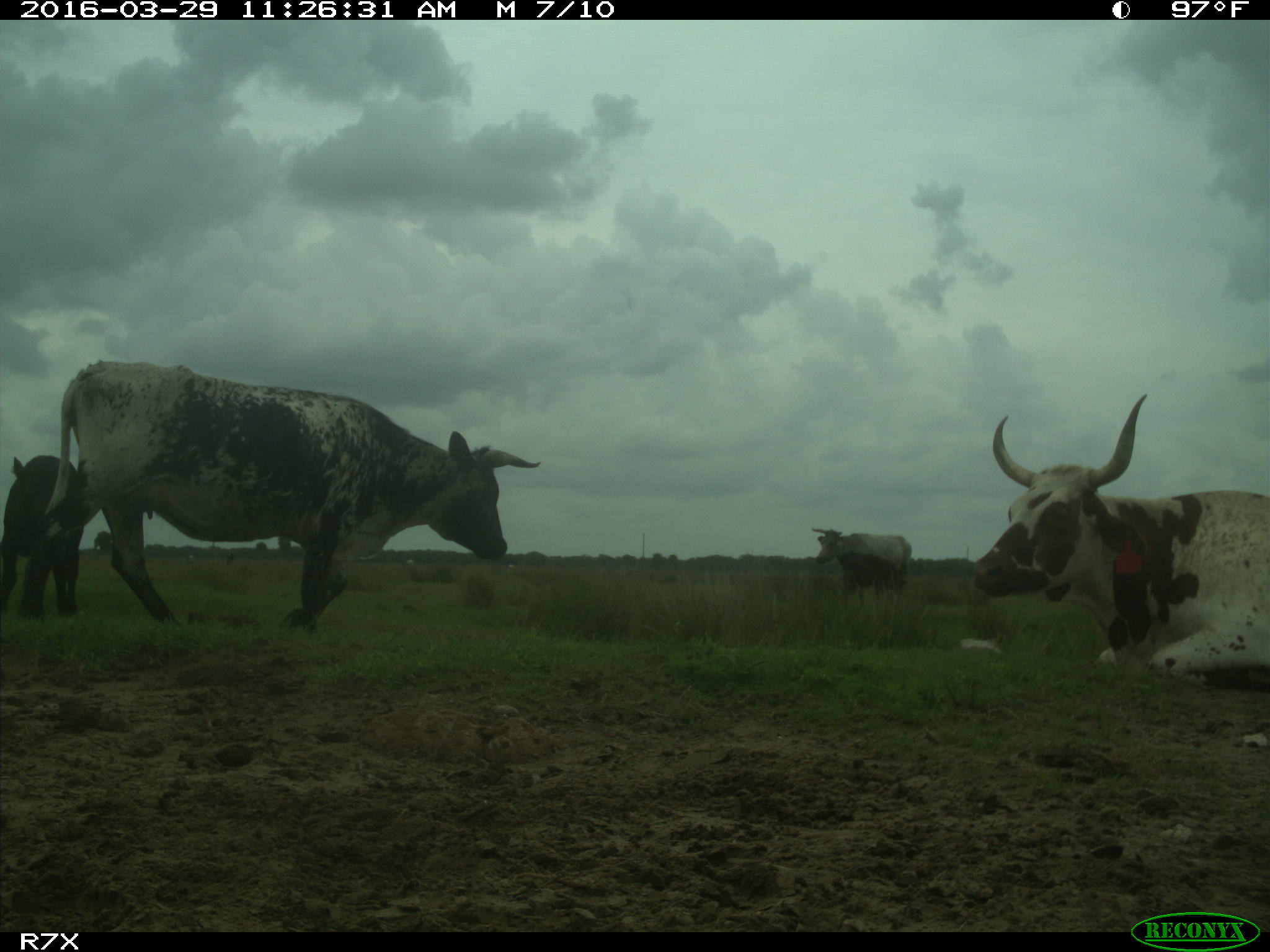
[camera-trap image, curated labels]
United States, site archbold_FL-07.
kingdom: Animalia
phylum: Chordata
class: Mammalia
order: Artiodactyla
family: Bovidae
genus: Bos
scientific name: Bos taurus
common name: domestic cow